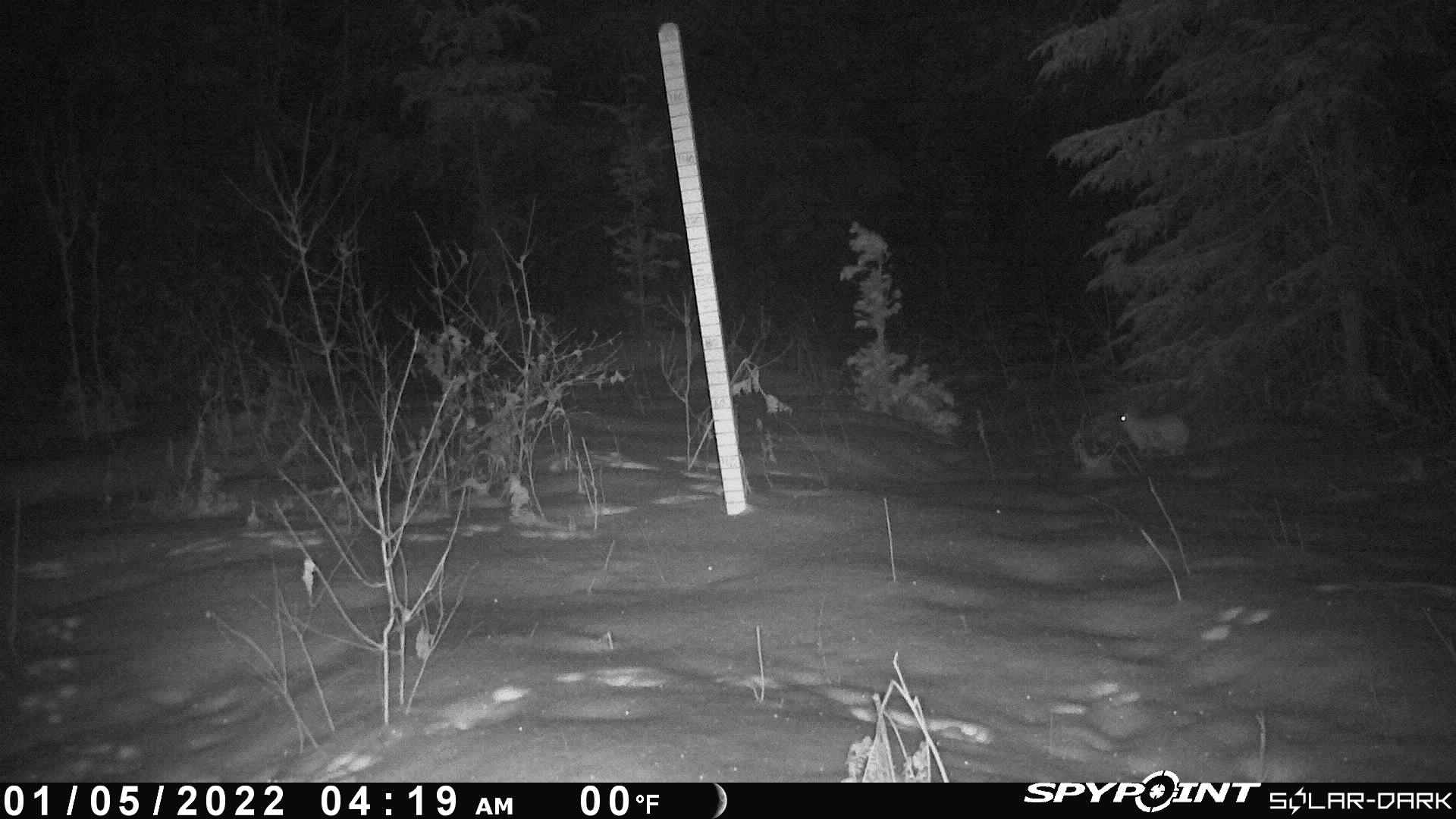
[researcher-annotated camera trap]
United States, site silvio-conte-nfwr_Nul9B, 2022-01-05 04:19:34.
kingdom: Animalia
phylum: Chordata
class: Mammalia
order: Lagomorpha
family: Leporidae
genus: Lepus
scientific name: Lepus americanus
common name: snowshoe hare